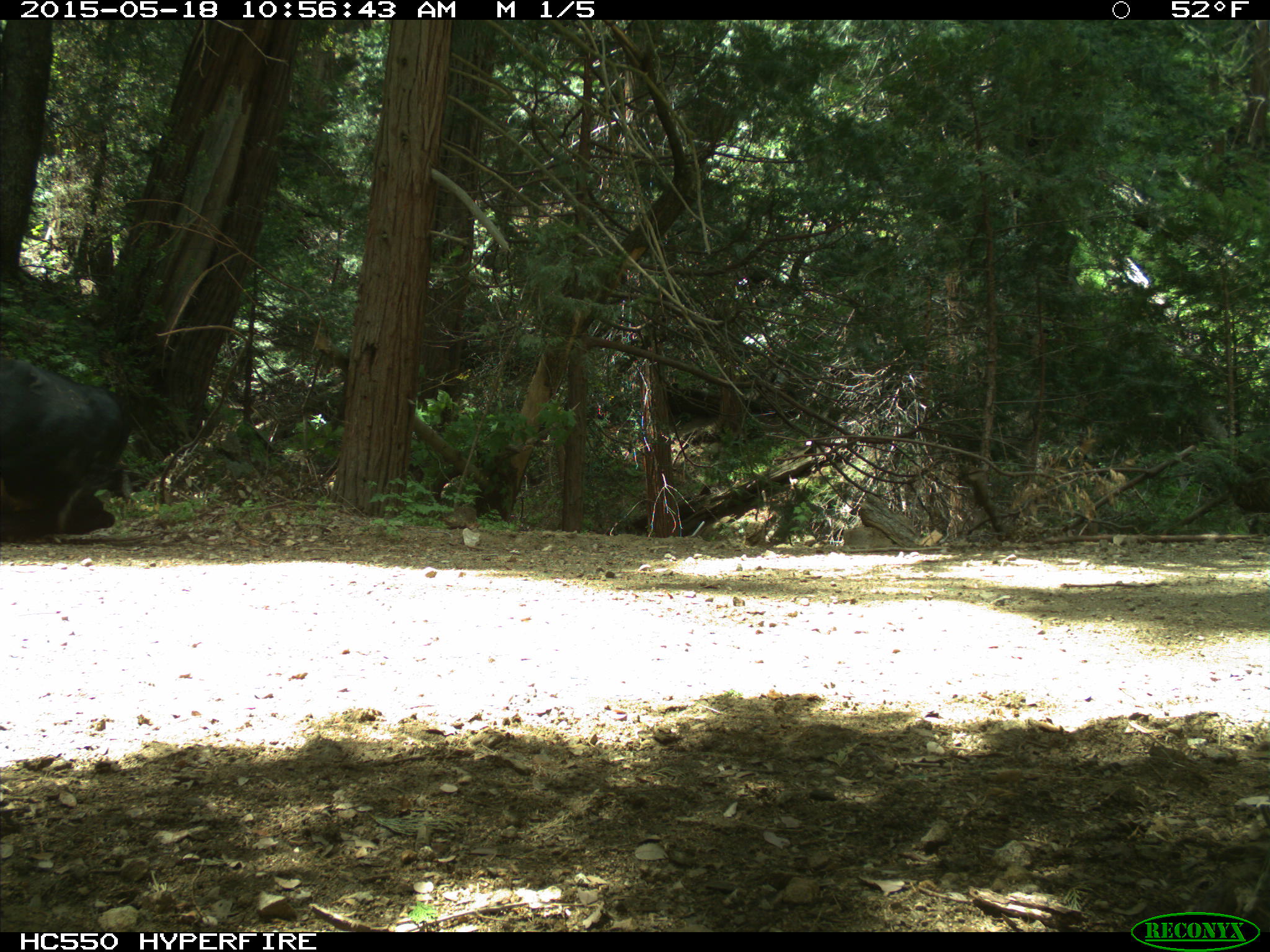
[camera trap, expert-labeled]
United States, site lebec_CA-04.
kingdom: Animalia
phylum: Chordata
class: Mammalia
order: Artiodactyla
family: Bovidae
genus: Bos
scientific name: Bos taurus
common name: domestic cow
Bos taurus (domestic cow).